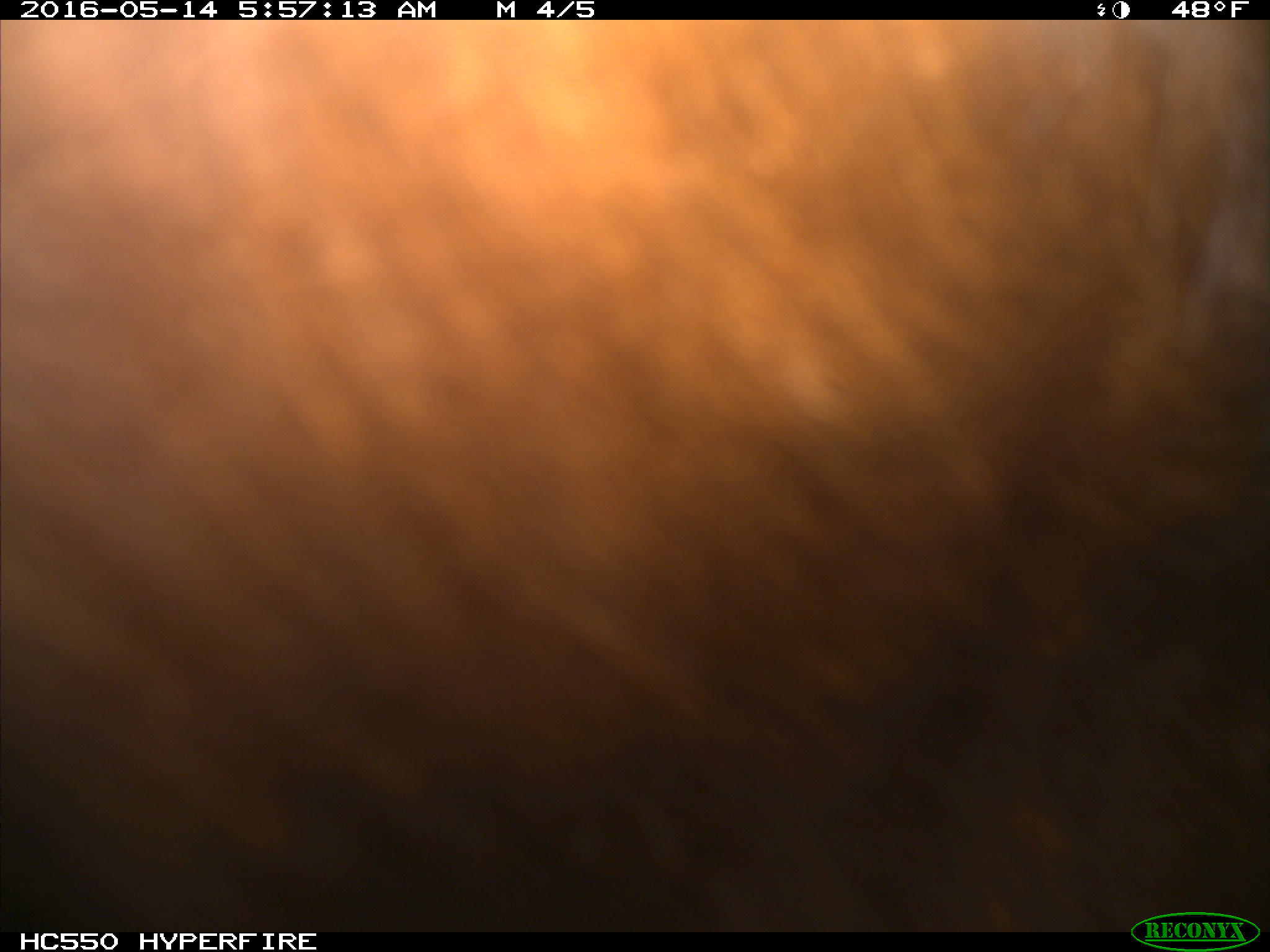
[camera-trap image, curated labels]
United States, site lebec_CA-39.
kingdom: Animalia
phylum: Chordata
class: Mammalia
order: Artiodactyla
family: Bovidae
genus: Bos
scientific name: Bos taurus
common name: domestic cow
Bos taurus (domestic cow).